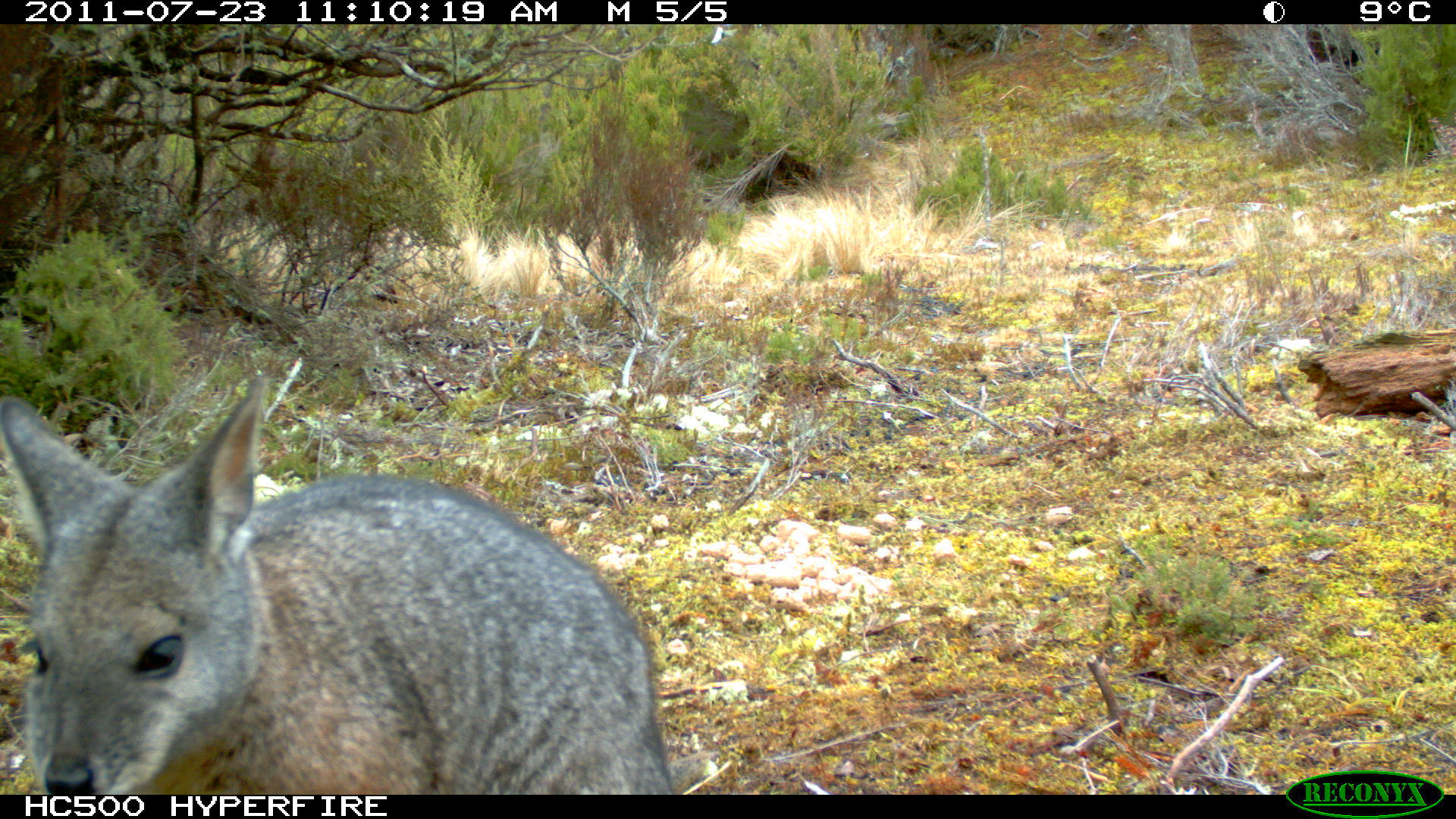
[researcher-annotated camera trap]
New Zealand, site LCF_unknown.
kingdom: Animalia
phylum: Chordata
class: Mammalia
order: Diprotodontia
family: Macropodidae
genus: Notamacropus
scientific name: Notamacropus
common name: wallaby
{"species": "wallaby (Notamacropus)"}